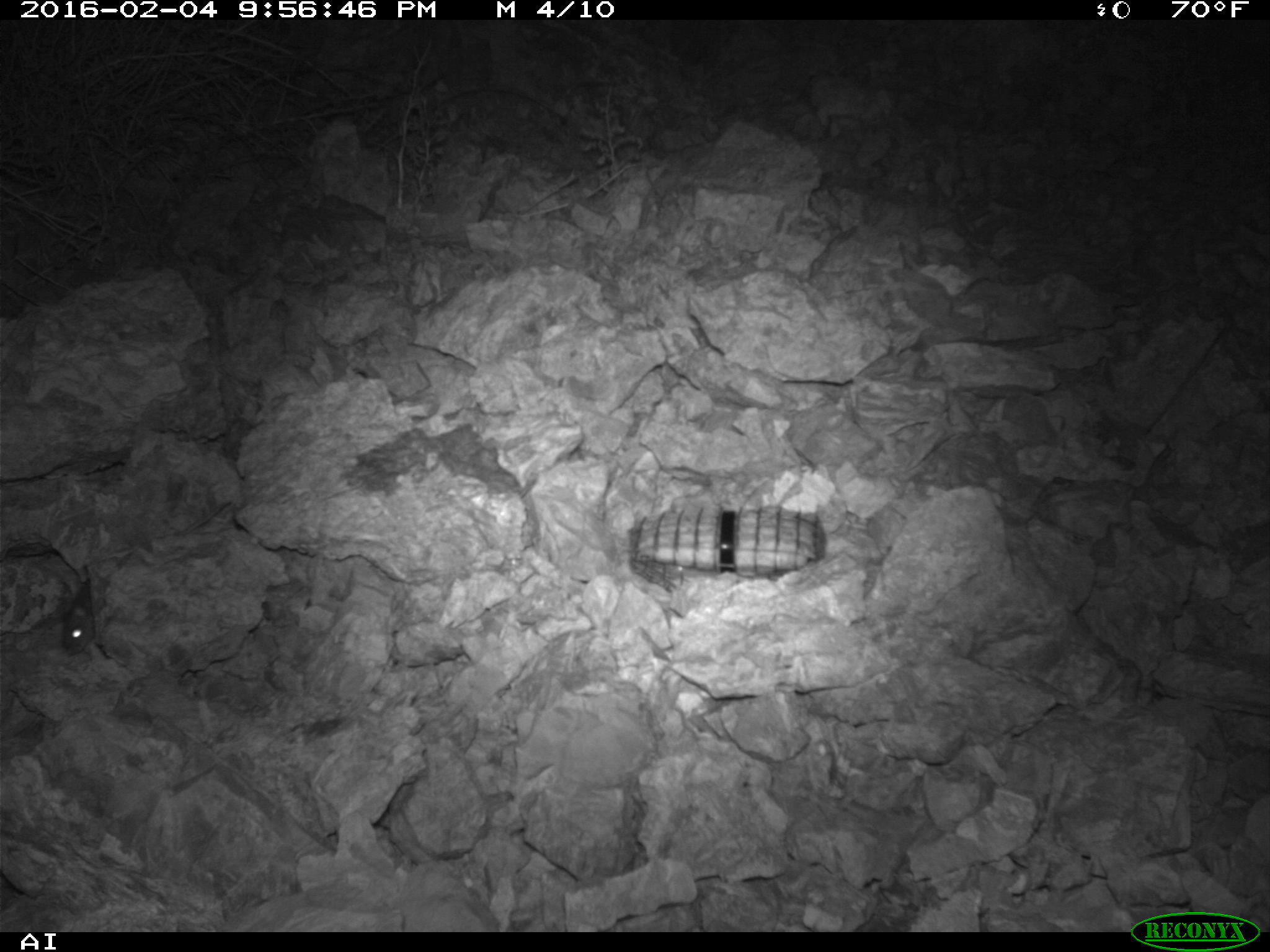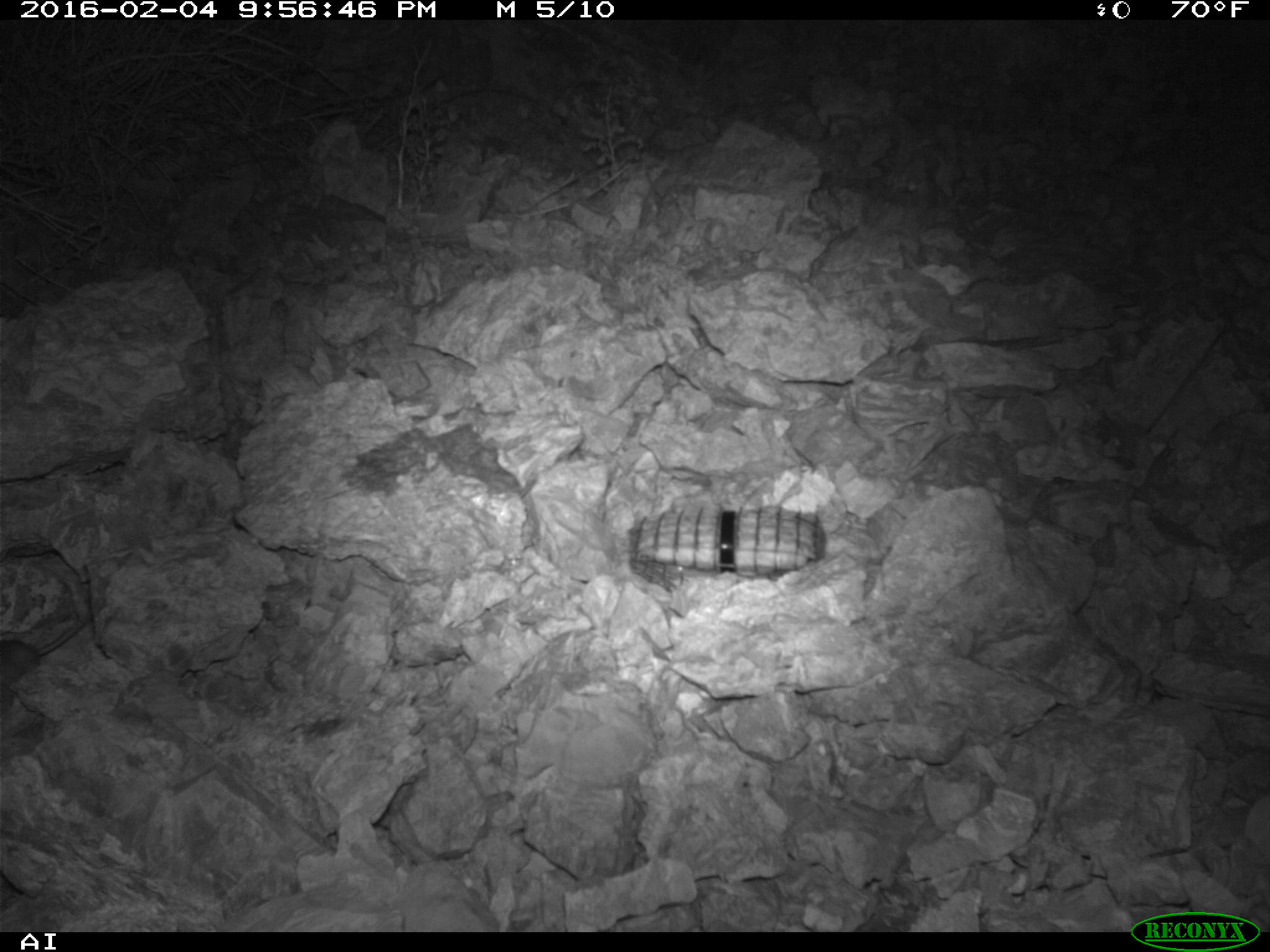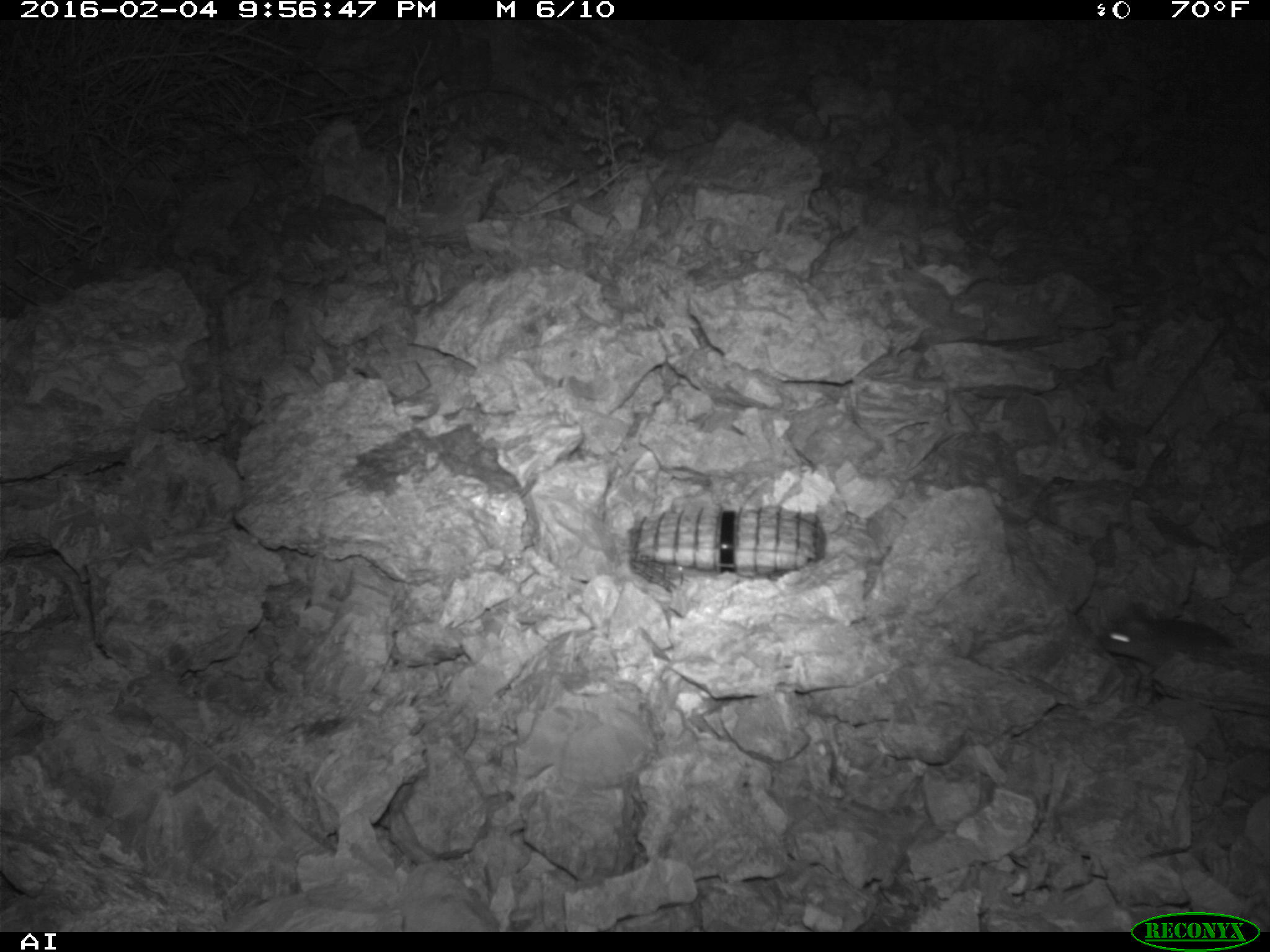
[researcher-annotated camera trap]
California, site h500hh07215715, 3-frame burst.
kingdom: Animalia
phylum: Chordata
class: Mammalia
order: Rodentia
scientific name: Rodentia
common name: rodent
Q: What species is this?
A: Rodent (Rodentia).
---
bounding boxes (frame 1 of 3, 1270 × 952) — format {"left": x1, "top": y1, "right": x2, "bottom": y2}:
rodent: {"left": 61, "top": 577, "right": 97, "bottom": 658}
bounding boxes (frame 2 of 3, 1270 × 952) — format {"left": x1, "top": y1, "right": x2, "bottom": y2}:
rodent: {"left": 0, "top": 617, "right": 83, "bottom": 694}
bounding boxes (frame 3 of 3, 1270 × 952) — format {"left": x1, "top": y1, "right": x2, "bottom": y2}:
rodent: {"left": 1095, "top": 600, "right": 1264, "bottom": 677}